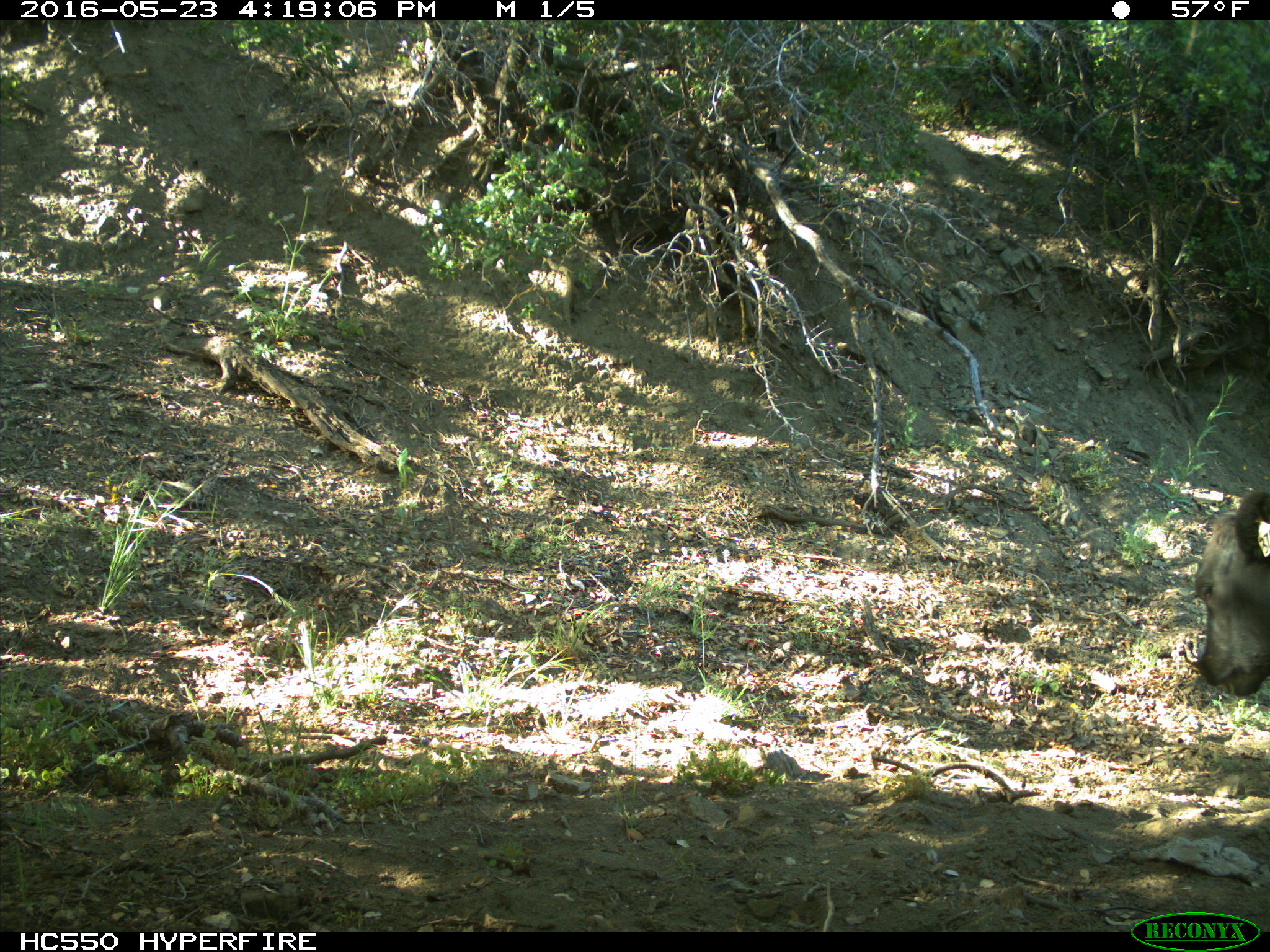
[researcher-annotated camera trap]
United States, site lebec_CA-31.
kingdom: Animalia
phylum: Chordata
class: Mammalia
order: Artiodactyla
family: Bovidae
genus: Bos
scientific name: Bos taurus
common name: domestic cow